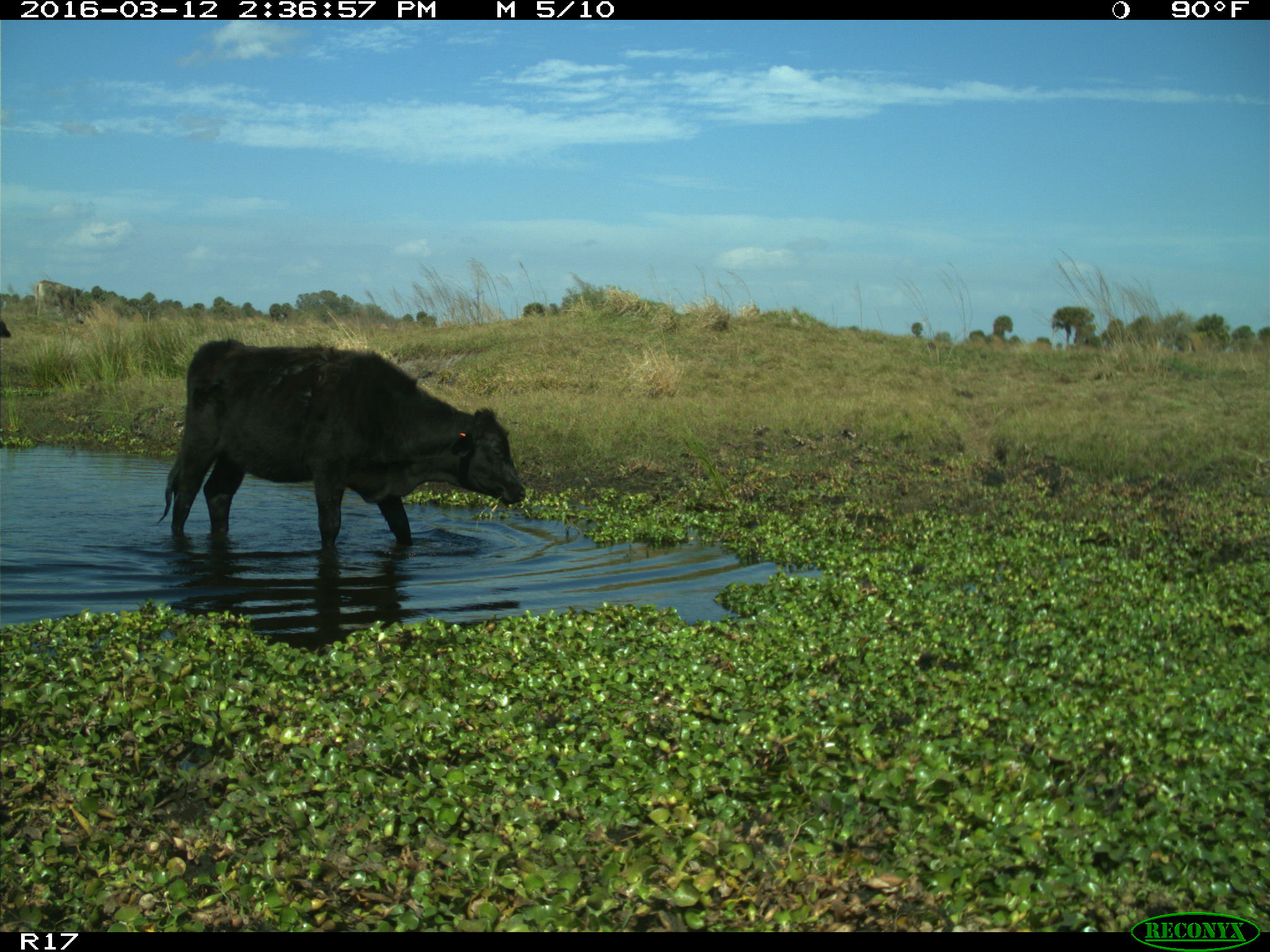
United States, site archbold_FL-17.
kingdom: Animalia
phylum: Chordata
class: Mammalia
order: Artiodactyla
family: Bovidae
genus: Bos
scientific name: Bos taurus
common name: domestic cow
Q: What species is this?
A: Bos taurus (domestic cow).